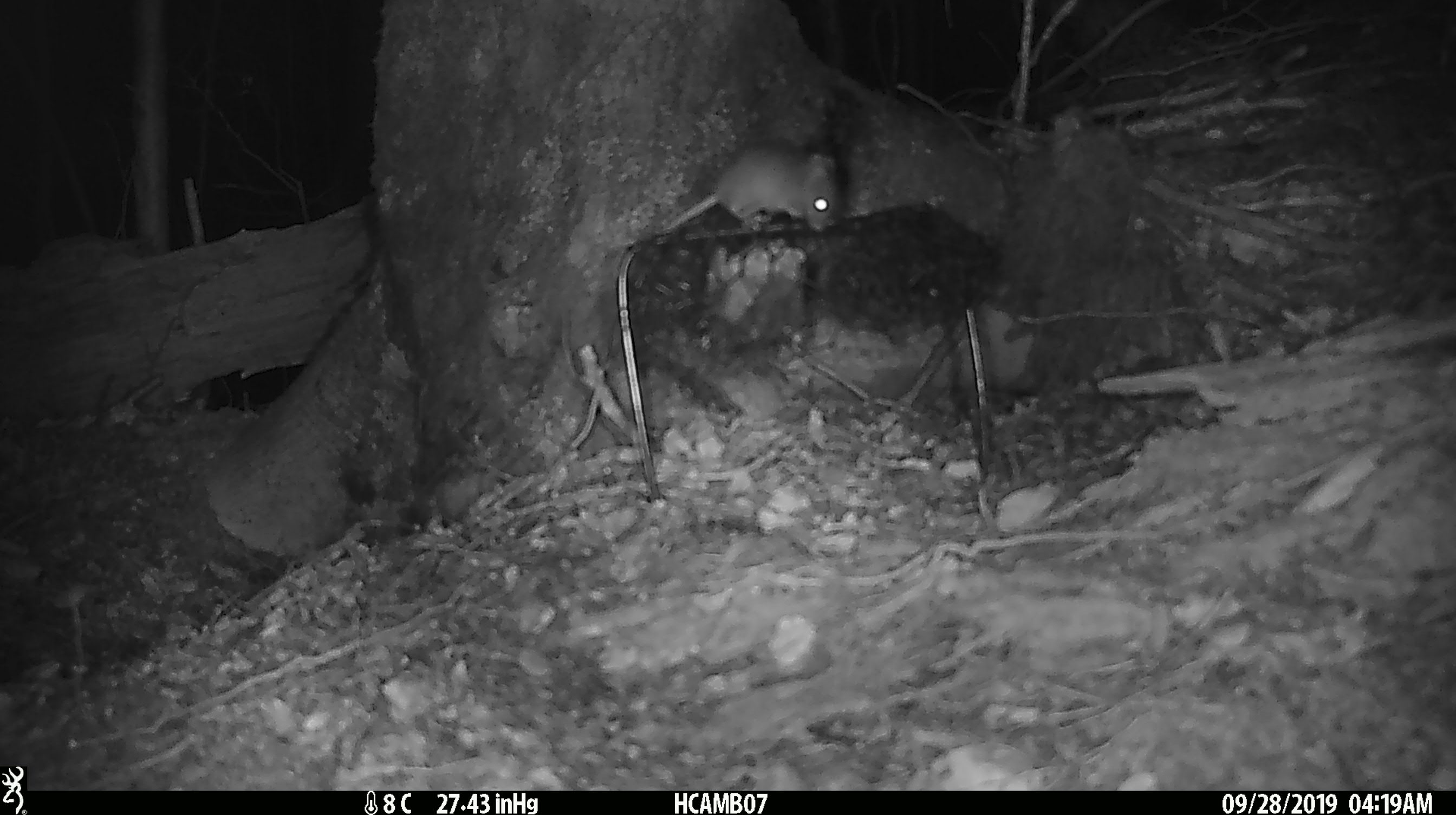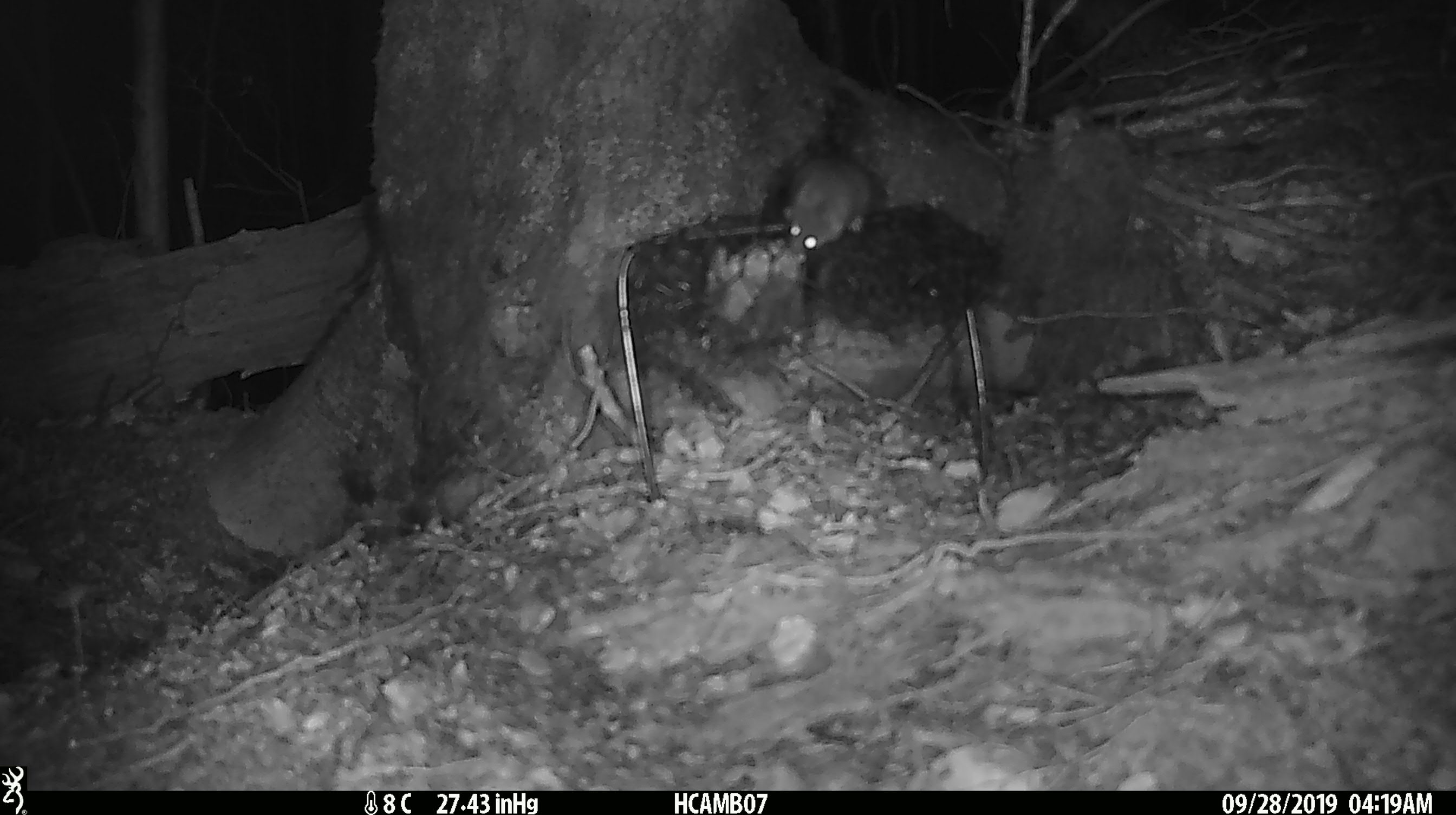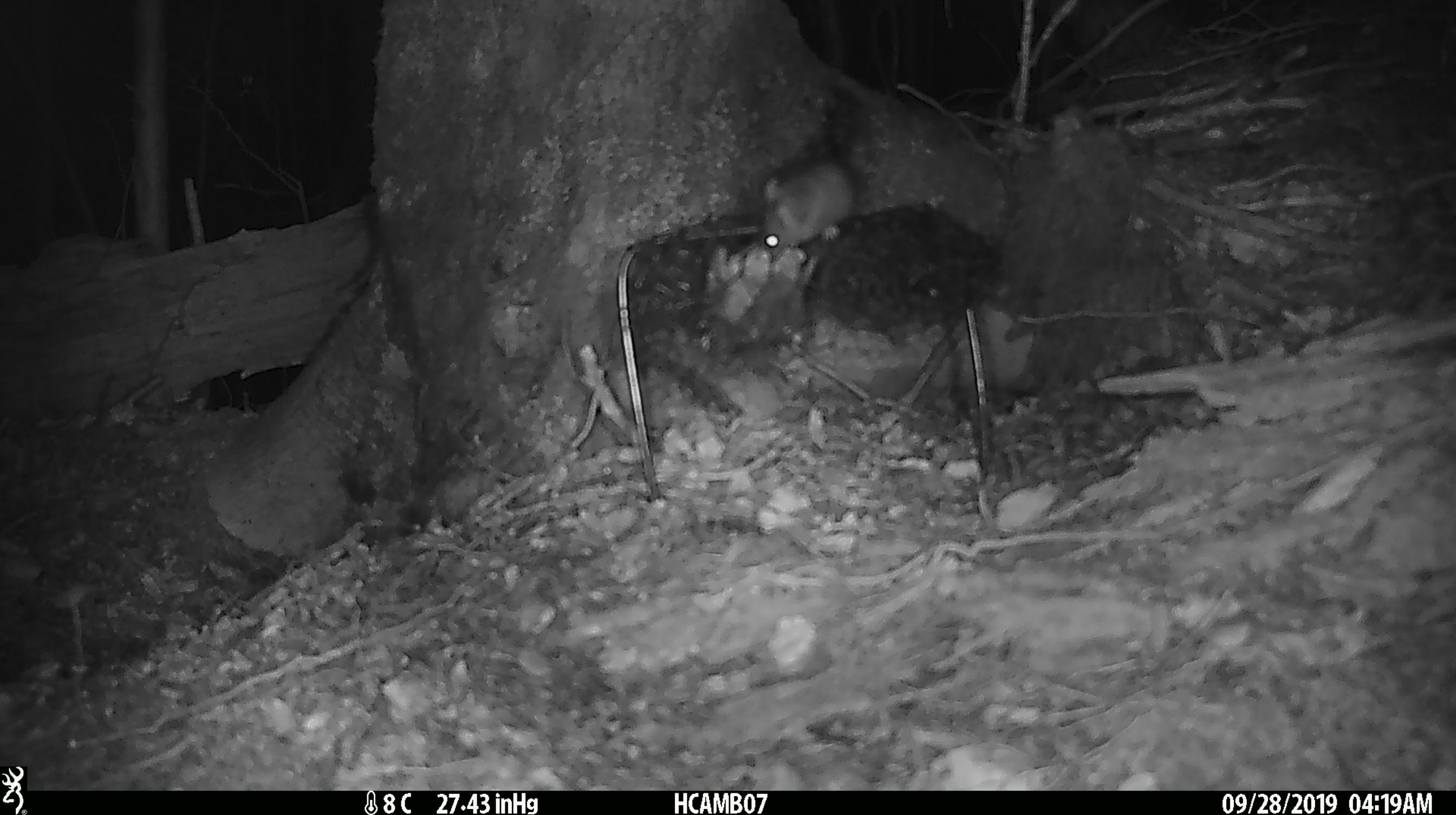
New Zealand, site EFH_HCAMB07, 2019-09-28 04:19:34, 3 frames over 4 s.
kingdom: Animalia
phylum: Chordata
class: Mammalia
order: Rodentia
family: Muridae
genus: Mus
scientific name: Mus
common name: mouse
Mouse (Mus).